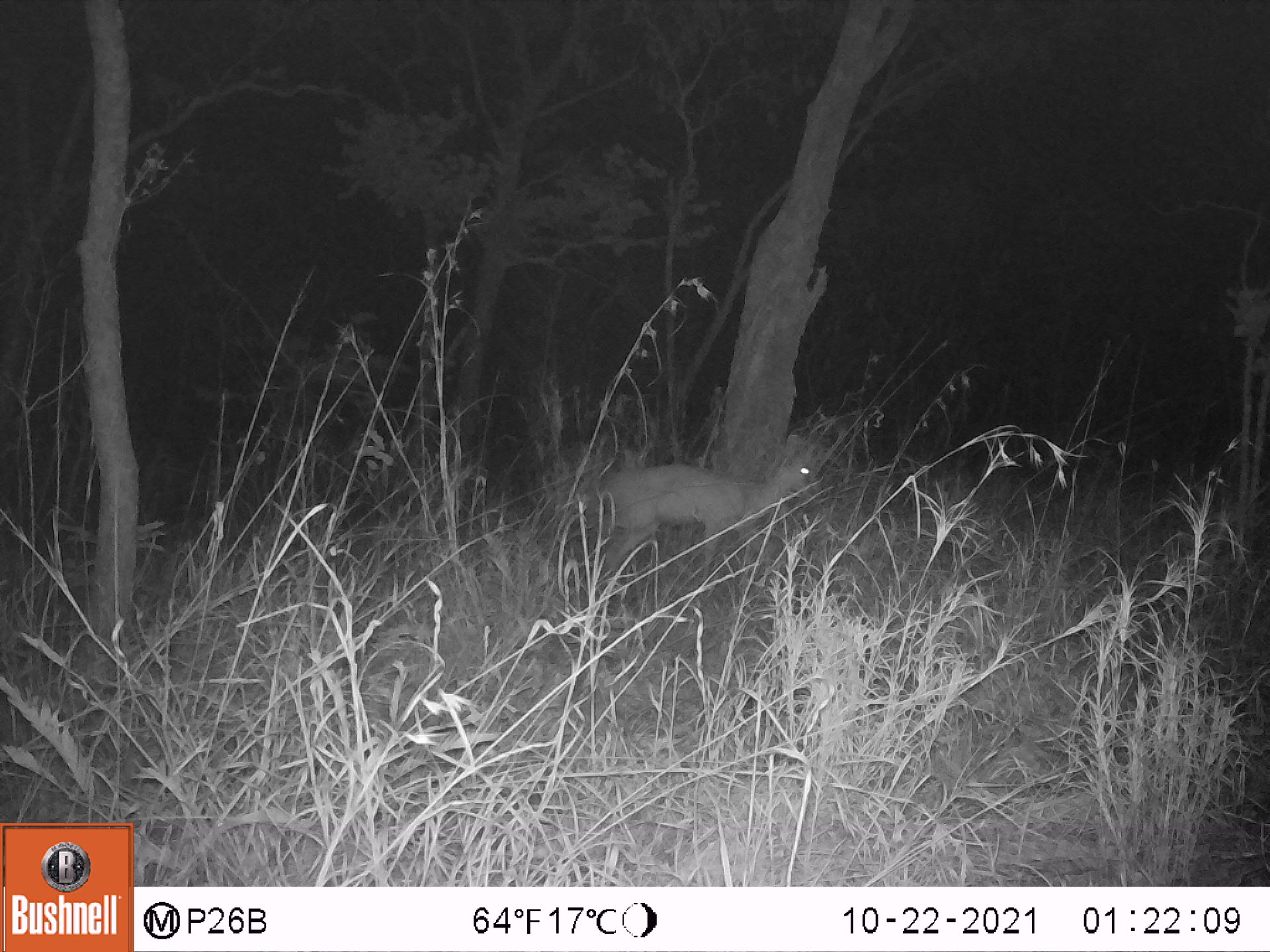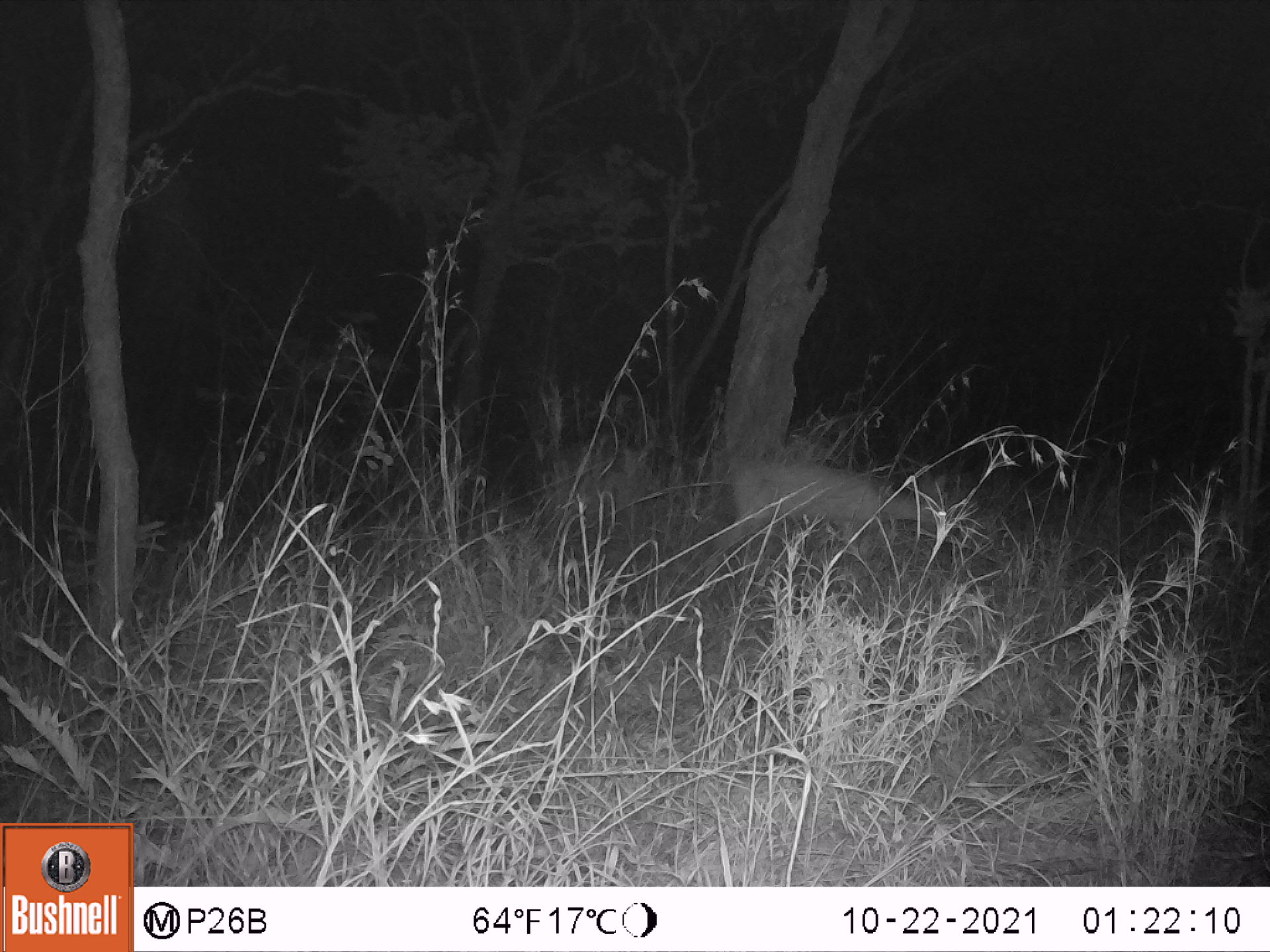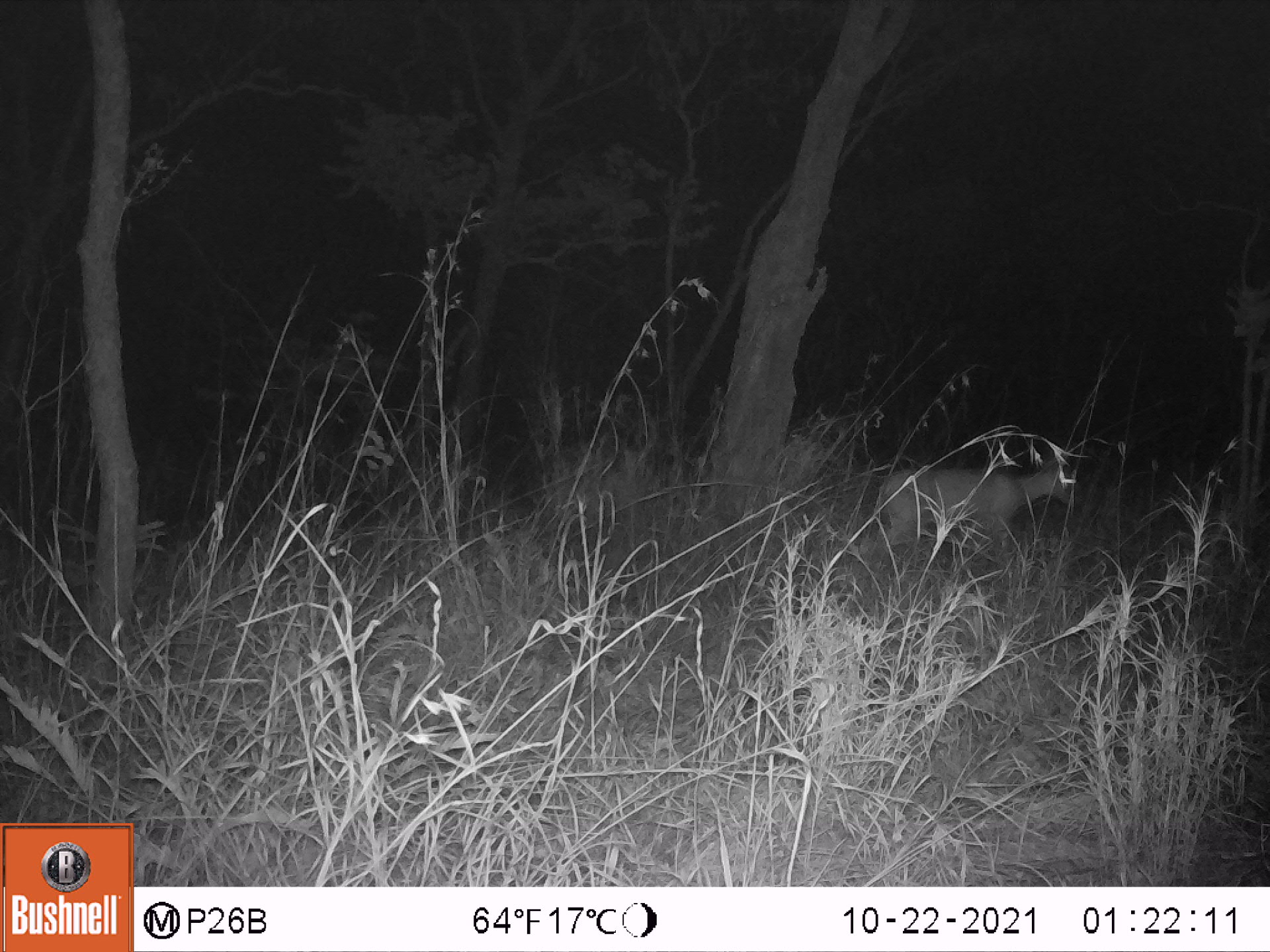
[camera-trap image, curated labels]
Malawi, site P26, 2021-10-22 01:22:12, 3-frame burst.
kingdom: Animalia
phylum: Chordata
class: Mammalia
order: Artiodactyla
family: Bovidae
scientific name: Antilopinae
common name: small antelope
Small antelope (Antilopinae), count 1.